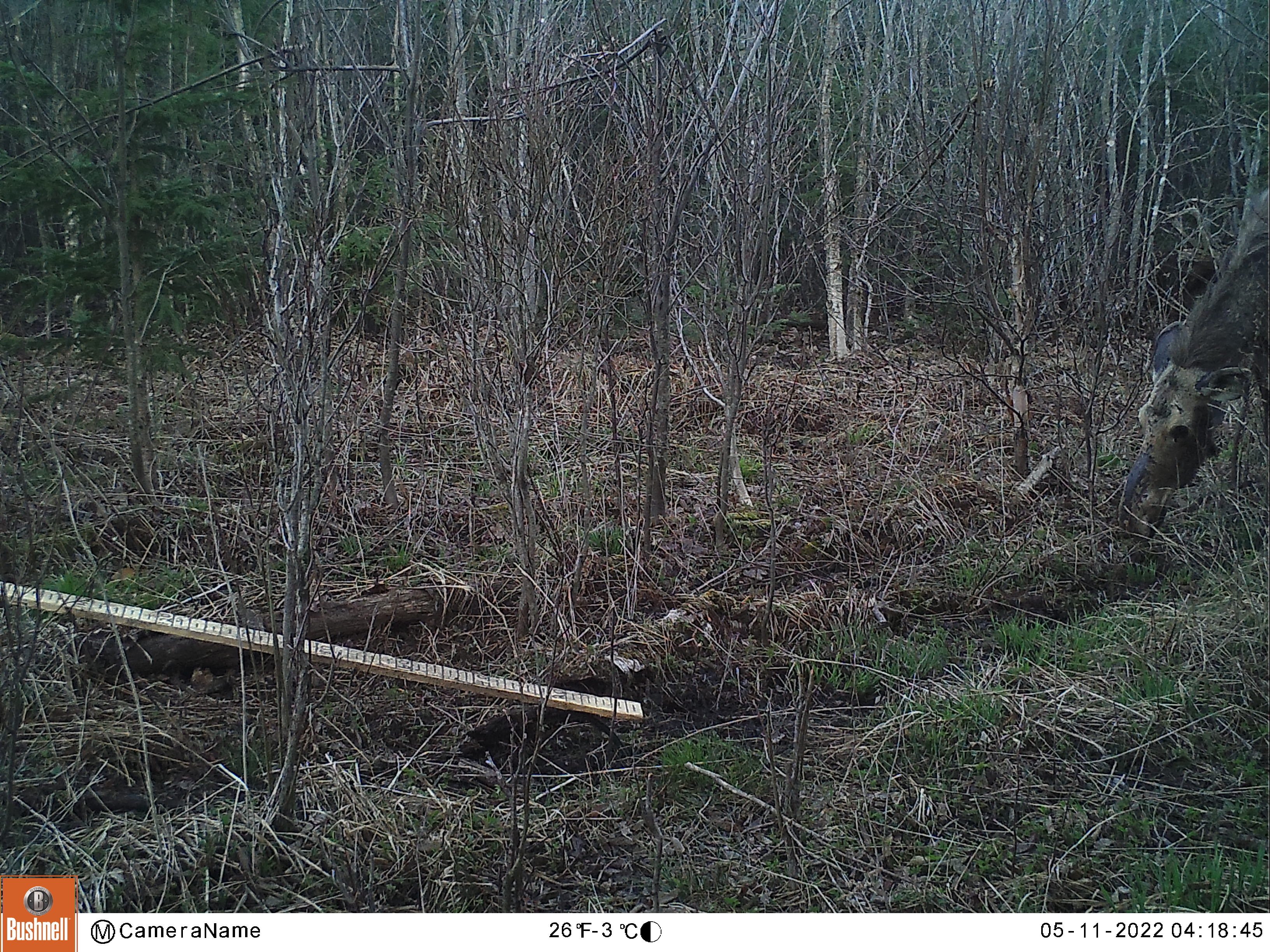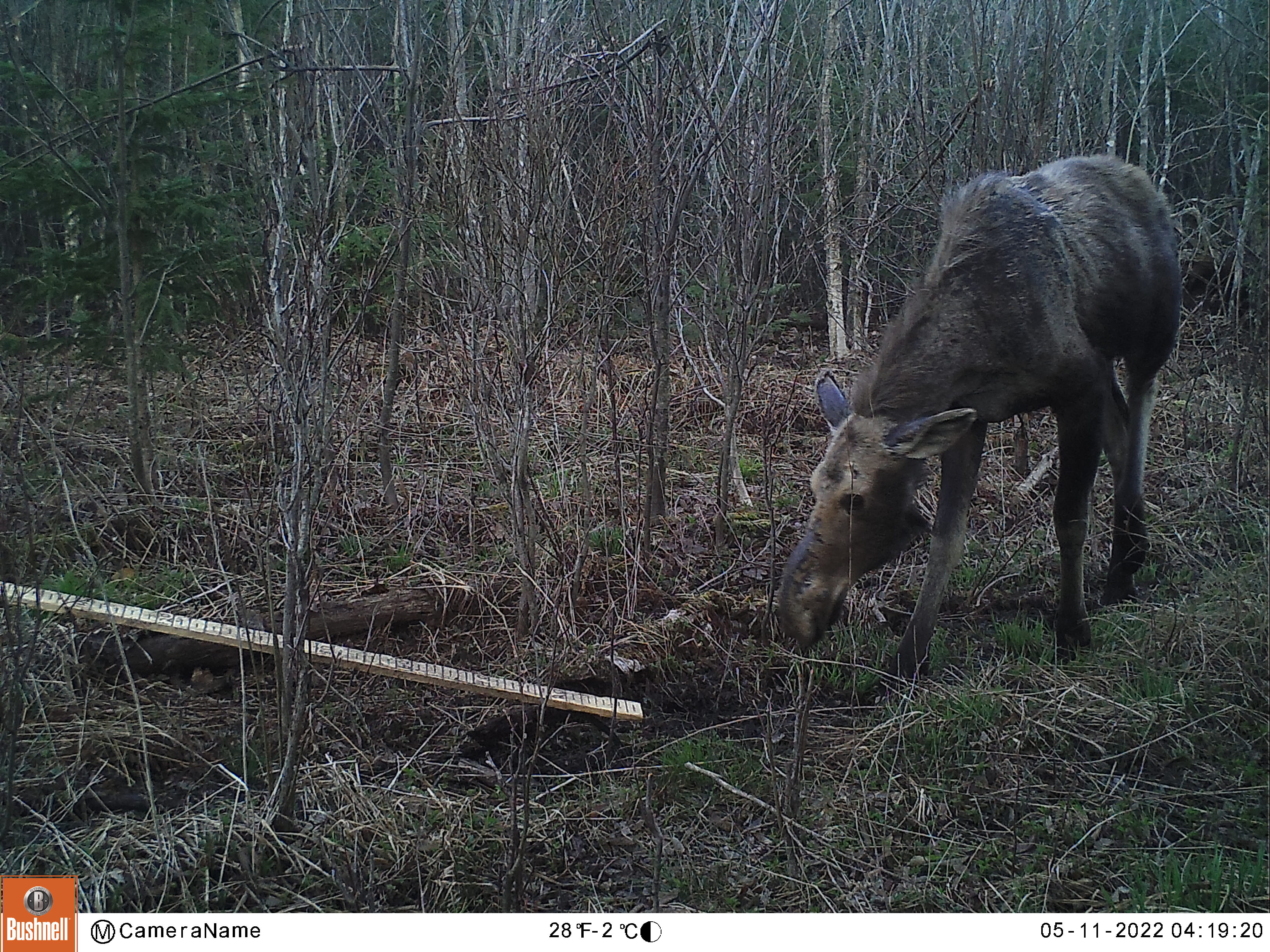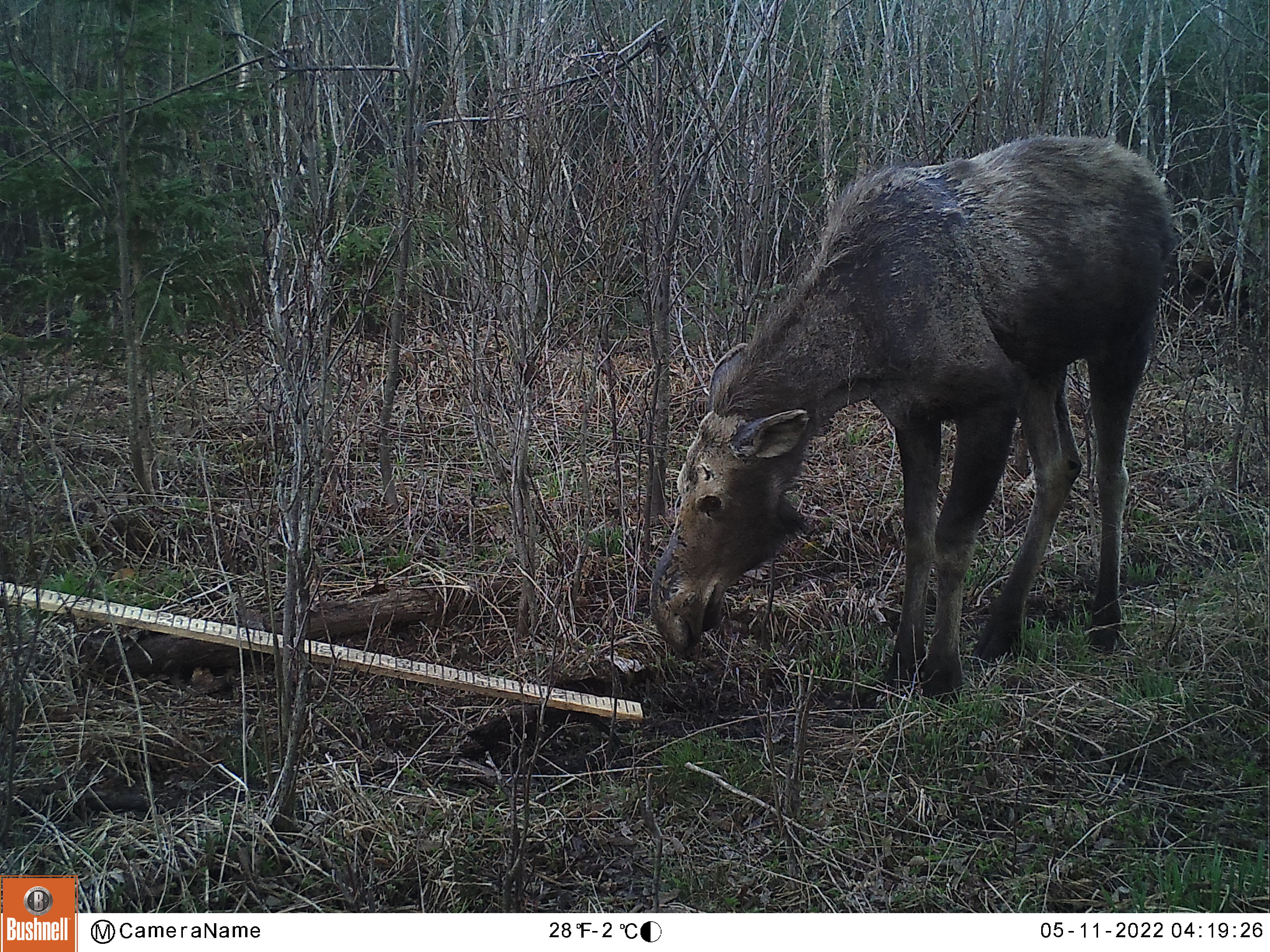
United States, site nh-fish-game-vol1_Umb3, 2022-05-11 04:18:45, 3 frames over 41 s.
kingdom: Animalia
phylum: Chordata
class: Mammalia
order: Artiodactyla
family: Cervidae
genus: Alces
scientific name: Alces alces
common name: moose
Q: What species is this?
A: Moose (Alces alces).